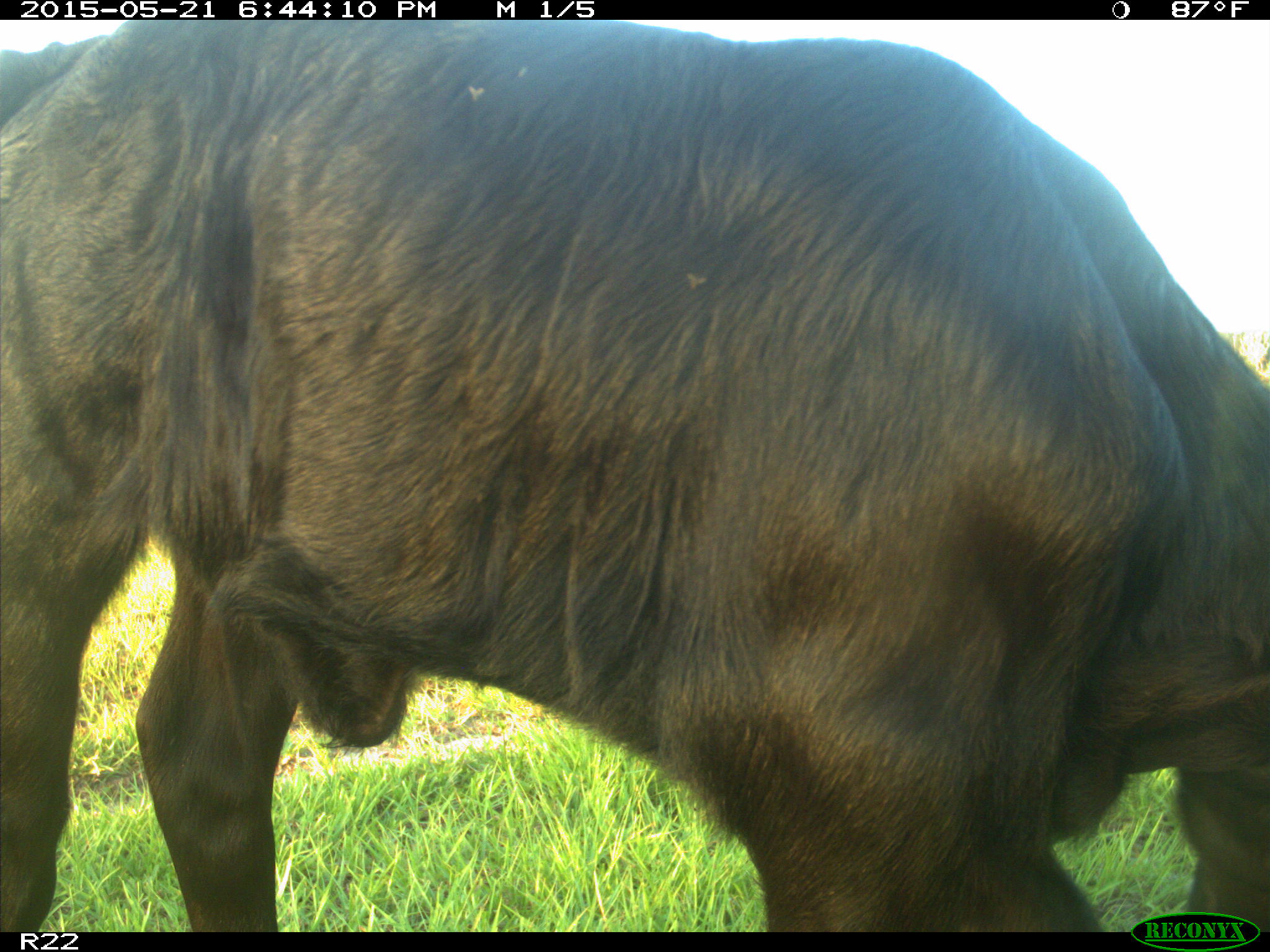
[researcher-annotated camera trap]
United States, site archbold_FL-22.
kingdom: Animalia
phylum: Chordata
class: Mammalia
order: Artiodactyla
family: Bovidae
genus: Bos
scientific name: Bos taurus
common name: domestic cow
Bos taurus (domestic cow).